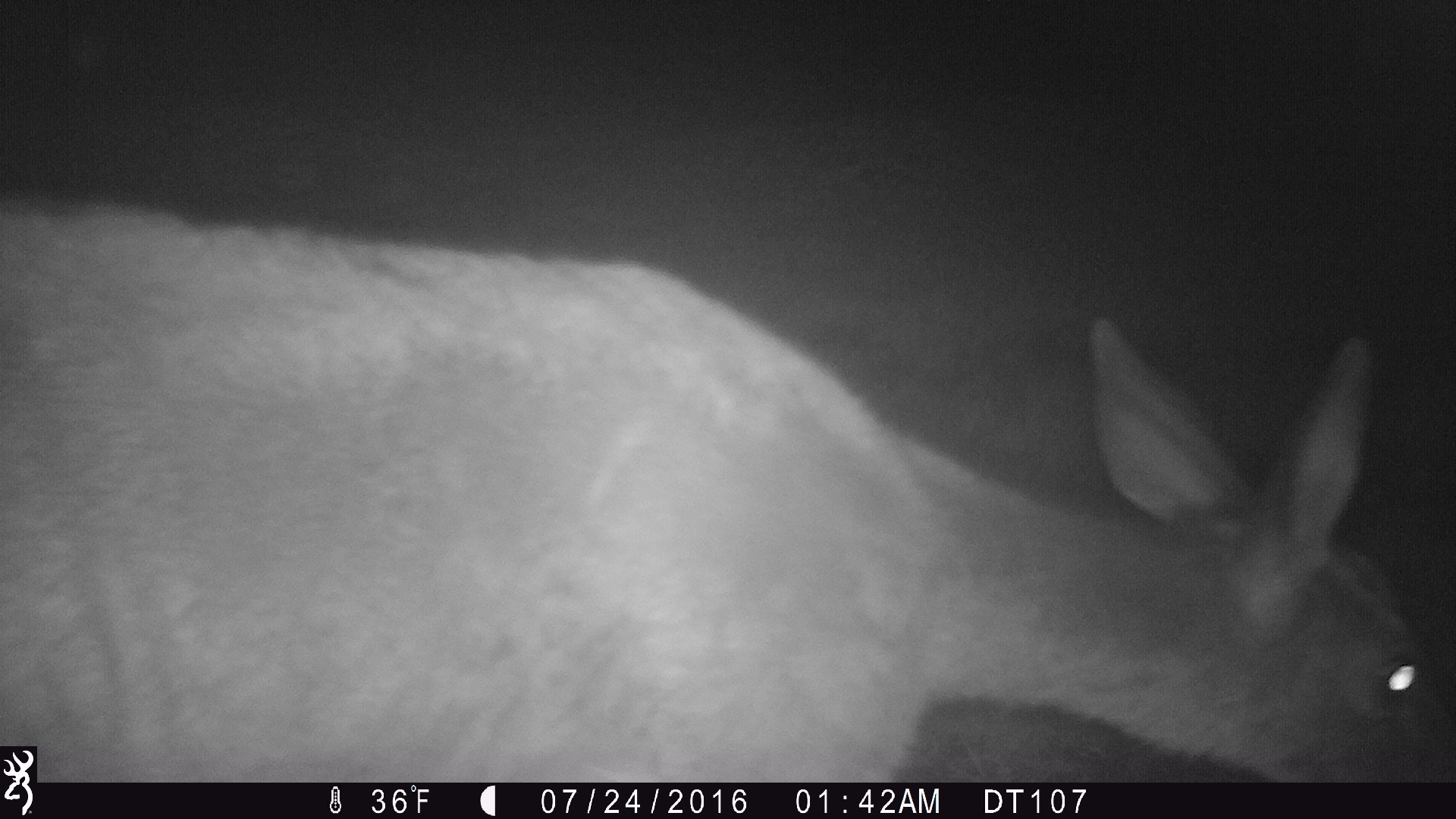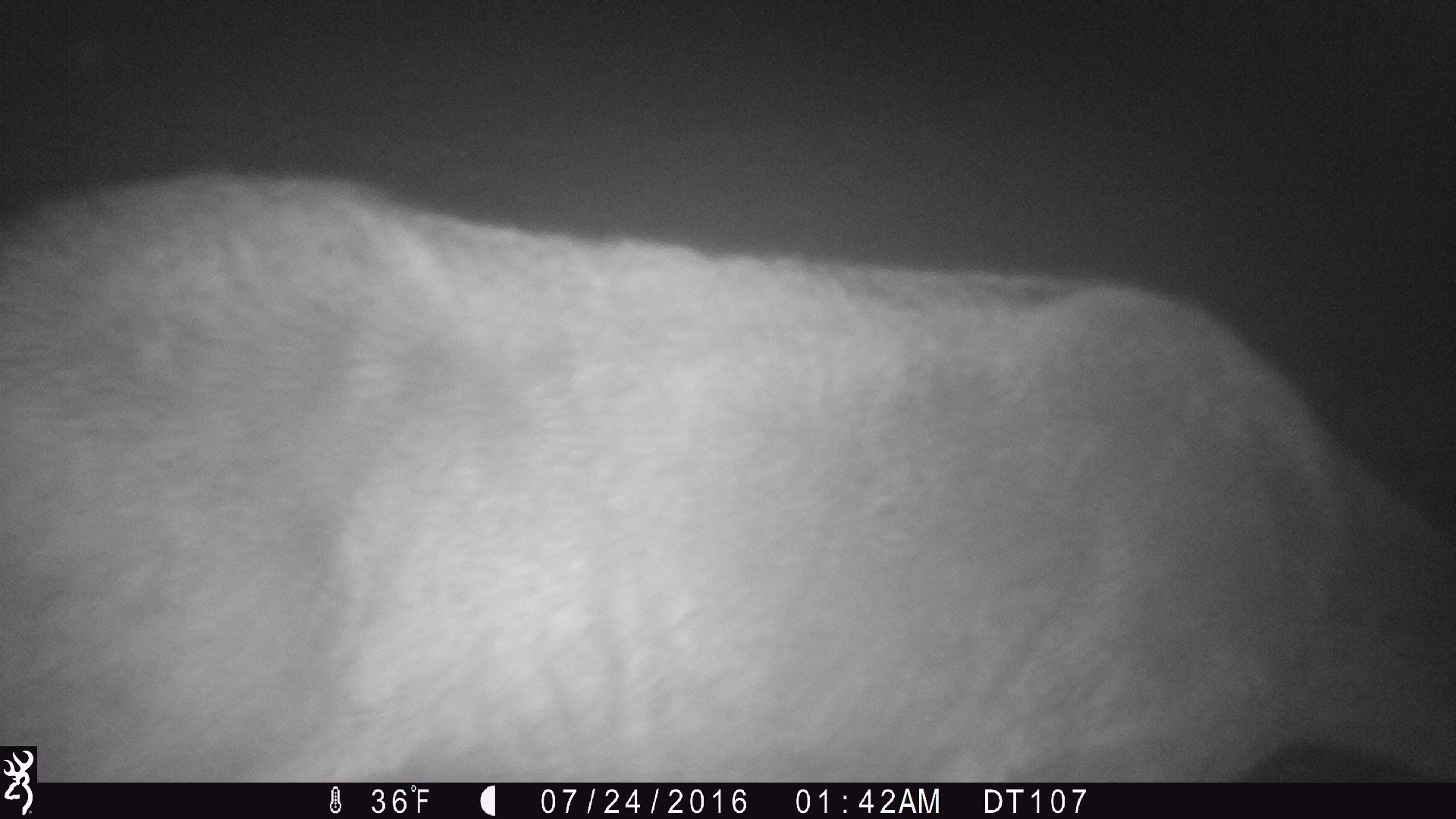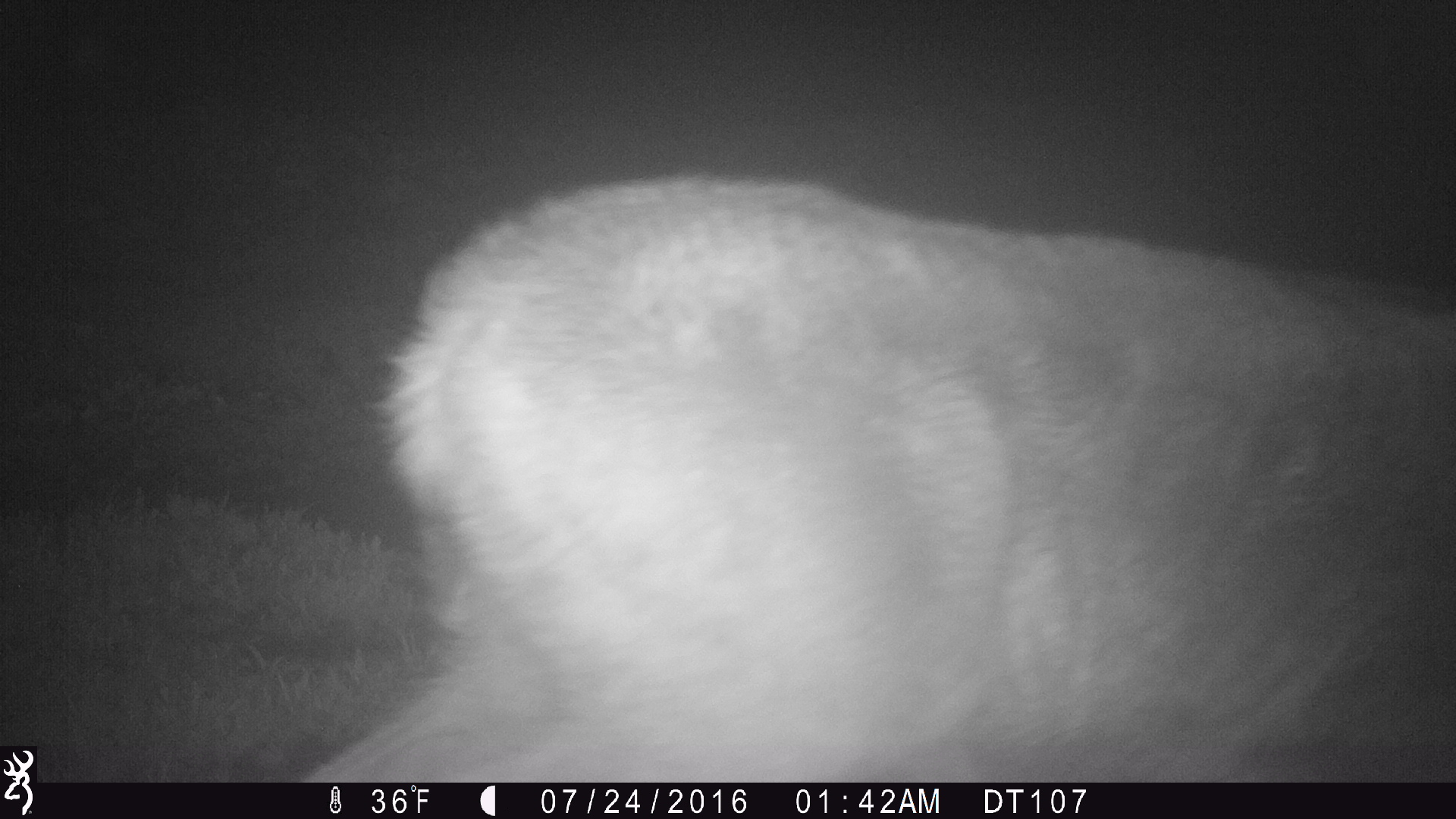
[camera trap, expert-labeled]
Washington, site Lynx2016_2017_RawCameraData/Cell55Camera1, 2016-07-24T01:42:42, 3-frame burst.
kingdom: Animalia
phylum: Chordata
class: Mammalia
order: Artiodactyla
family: Cervidae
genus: Odocoileus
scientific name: Odocoileus hemionus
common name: mule deer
Odocoileus hemionus (mule deer). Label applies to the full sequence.